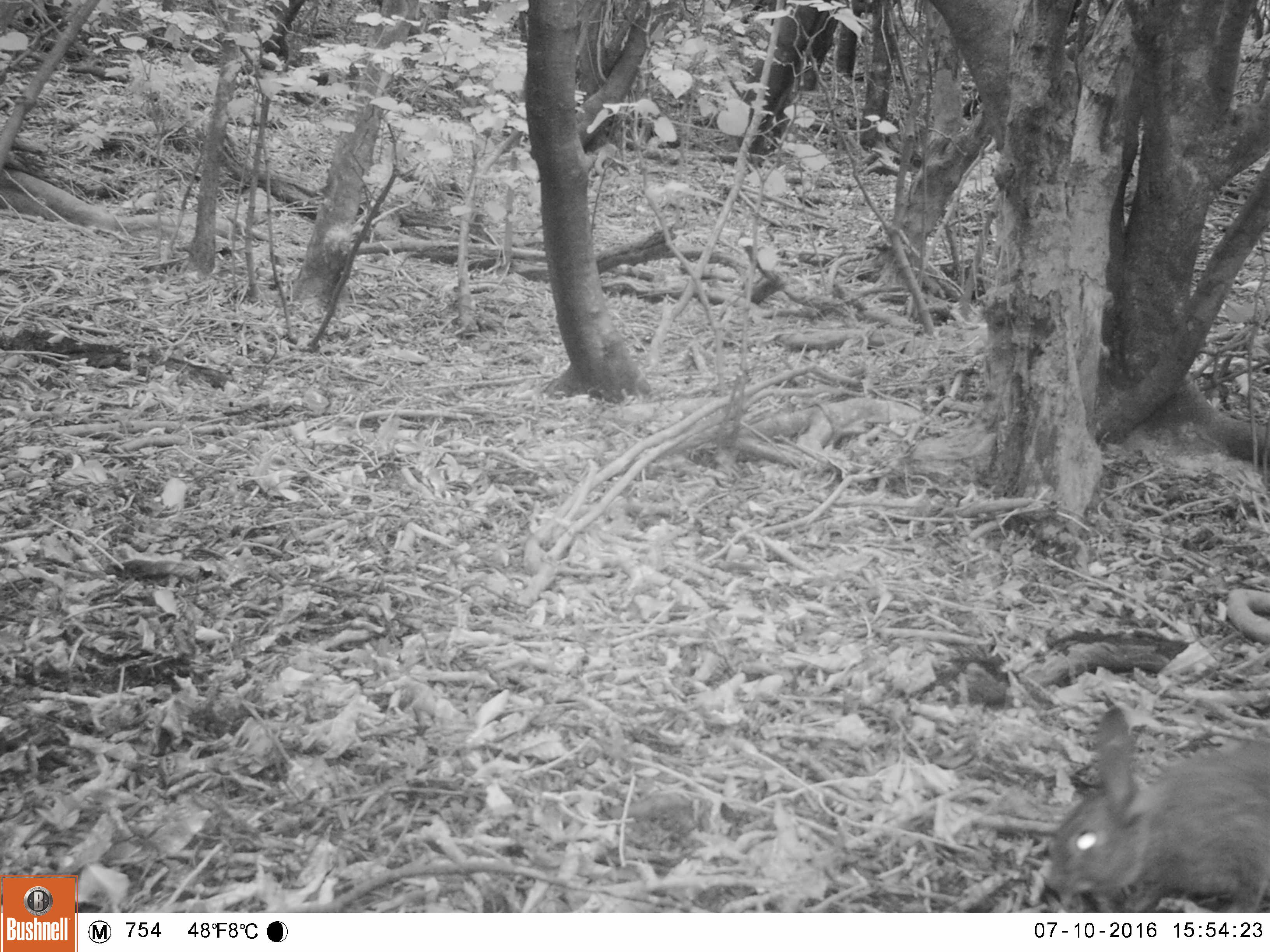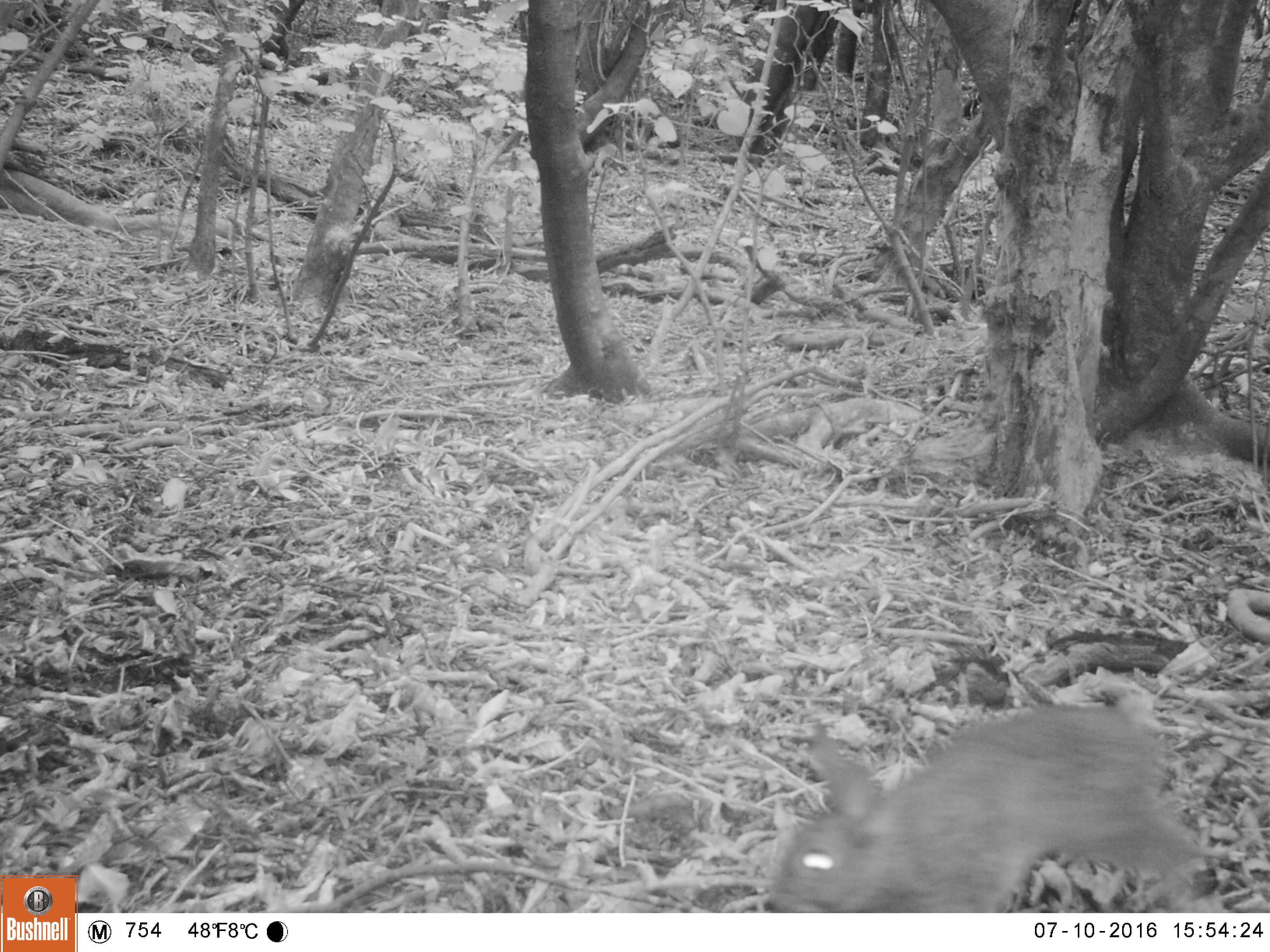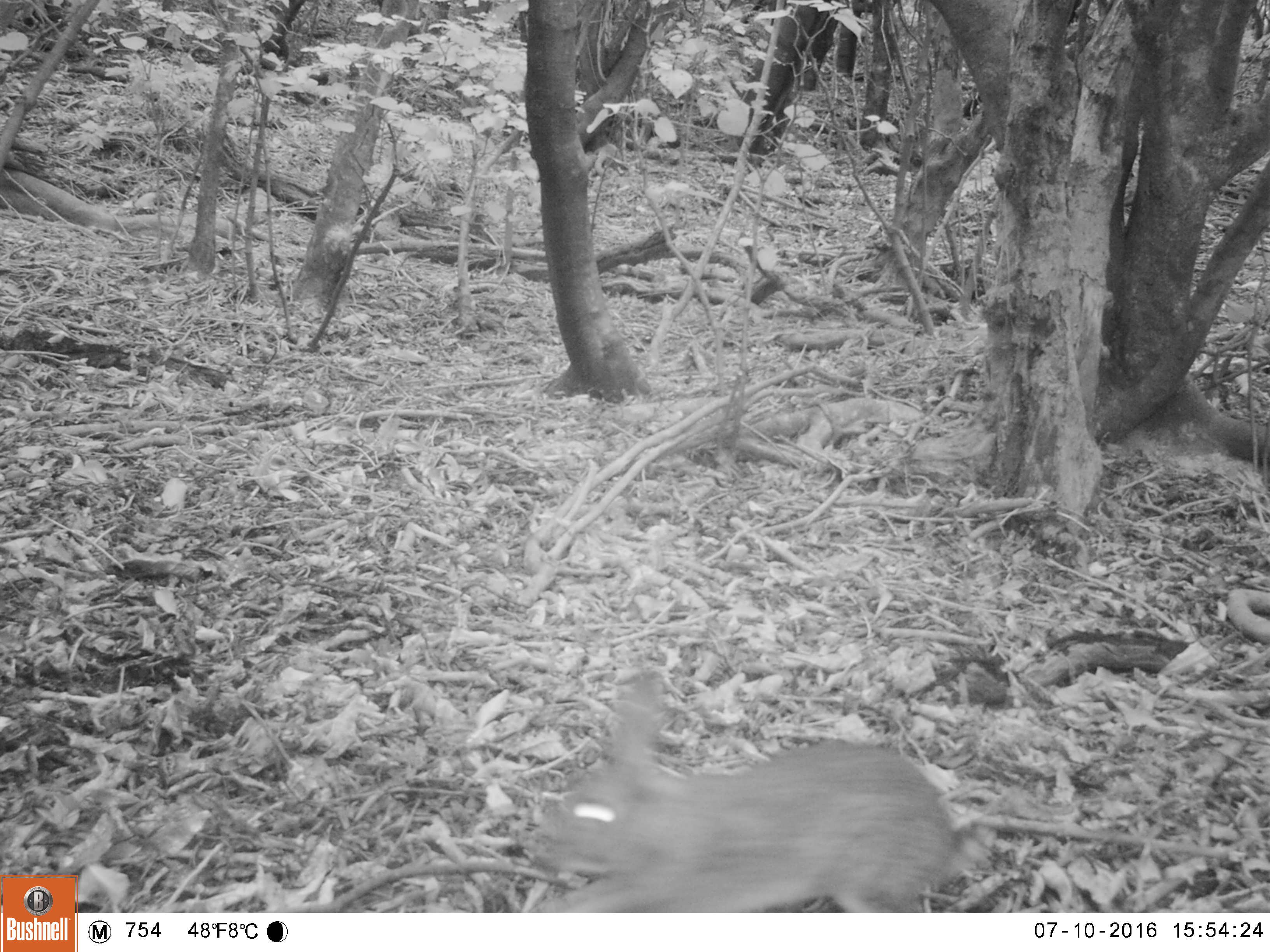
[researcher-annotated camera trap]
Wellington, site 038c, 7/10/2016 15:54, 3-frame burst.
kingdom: Animalia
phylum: Chordata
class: Mammalia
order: Lagomorpha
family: Leporidae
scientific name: Leporidae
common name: rabbit